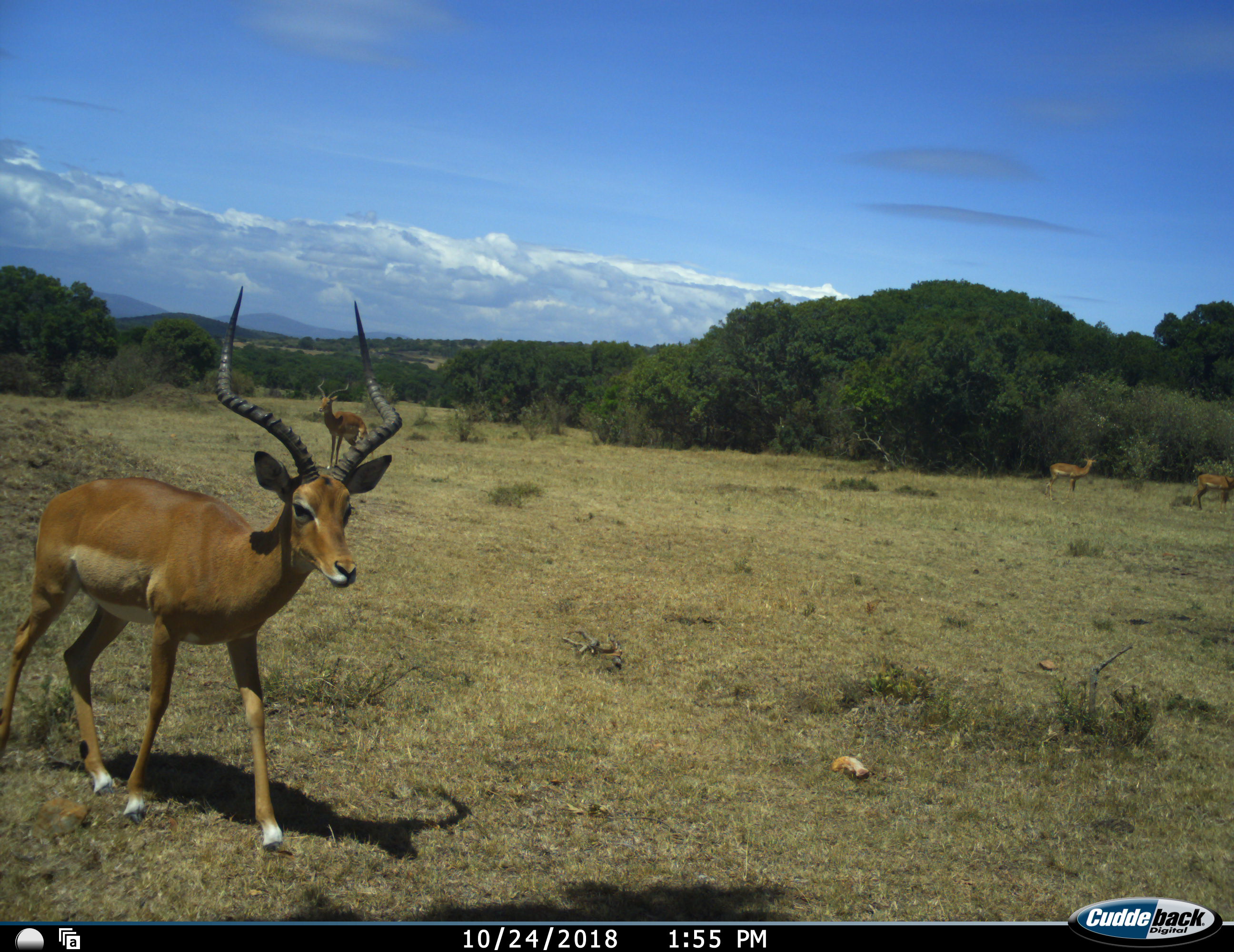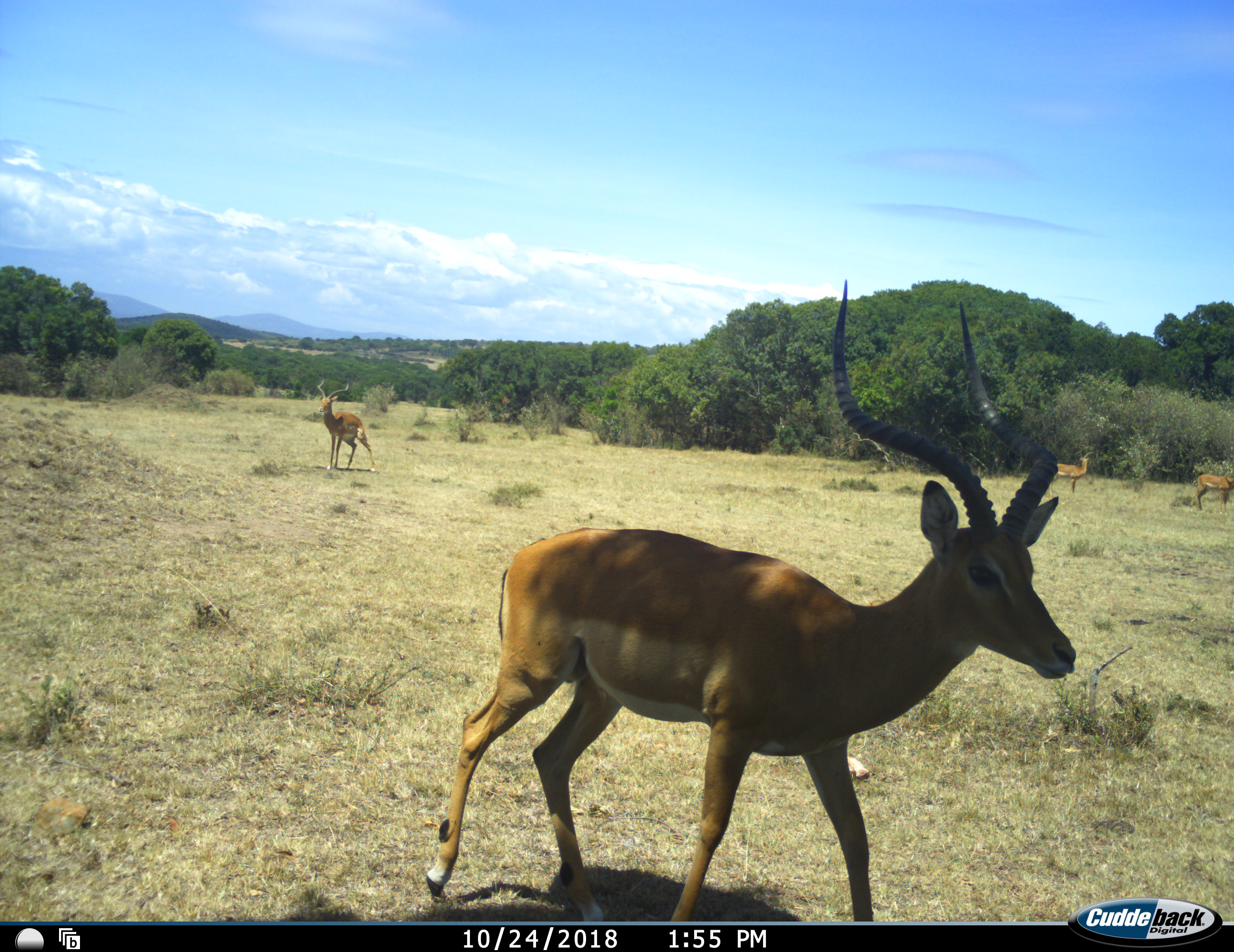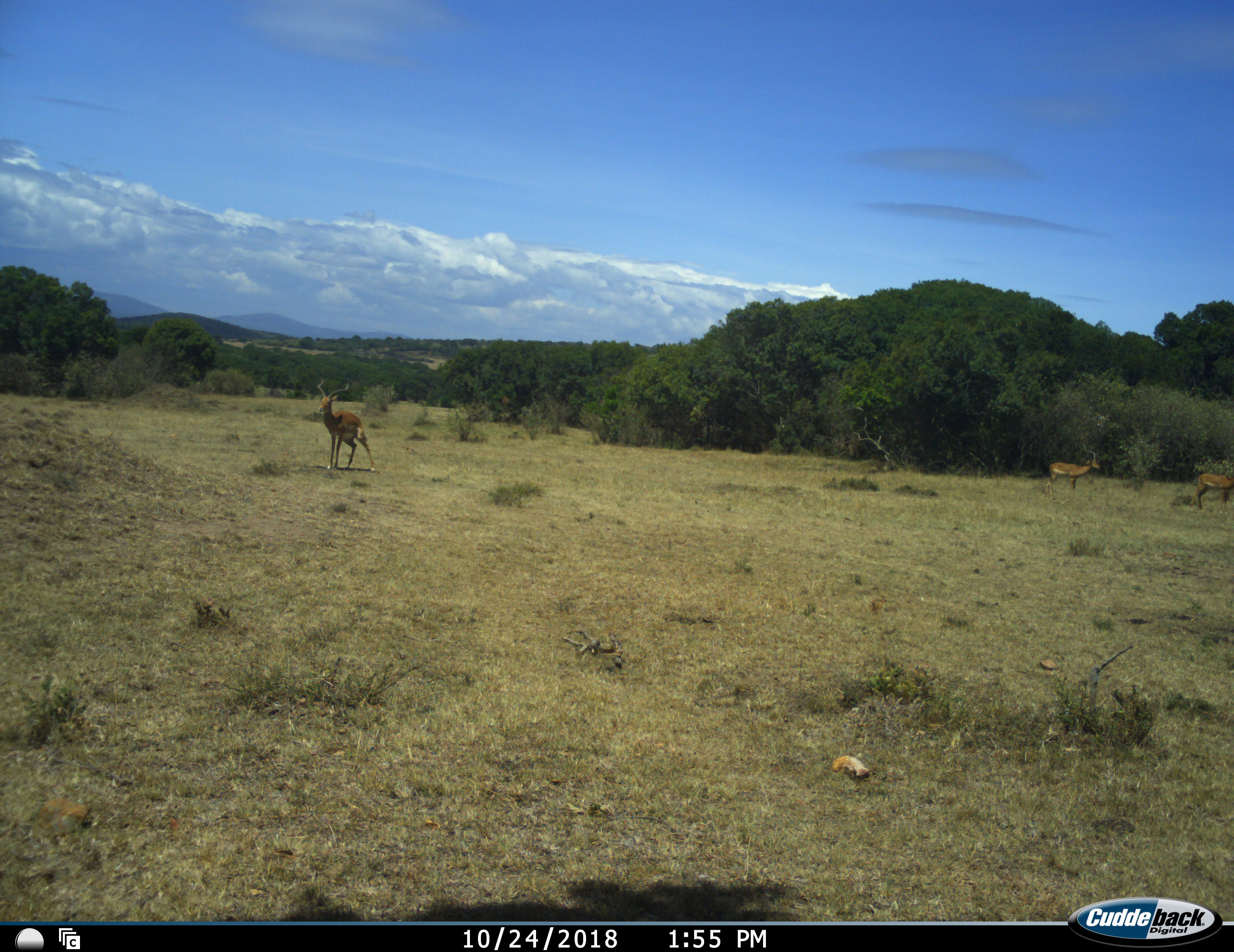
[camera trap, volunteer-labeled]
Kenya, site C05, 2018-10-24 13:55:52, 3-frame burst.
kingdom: Animalia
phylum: Chordata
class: Mammalia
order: Artiodactyla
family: Bovidae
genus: Aepyceros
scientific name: Aepyceros melampus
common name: impala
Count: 4.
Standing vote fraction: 90%.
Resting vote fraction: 0%.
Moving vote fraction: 100%.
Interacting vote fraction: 0%.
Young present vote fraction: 0%.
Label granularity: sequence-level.